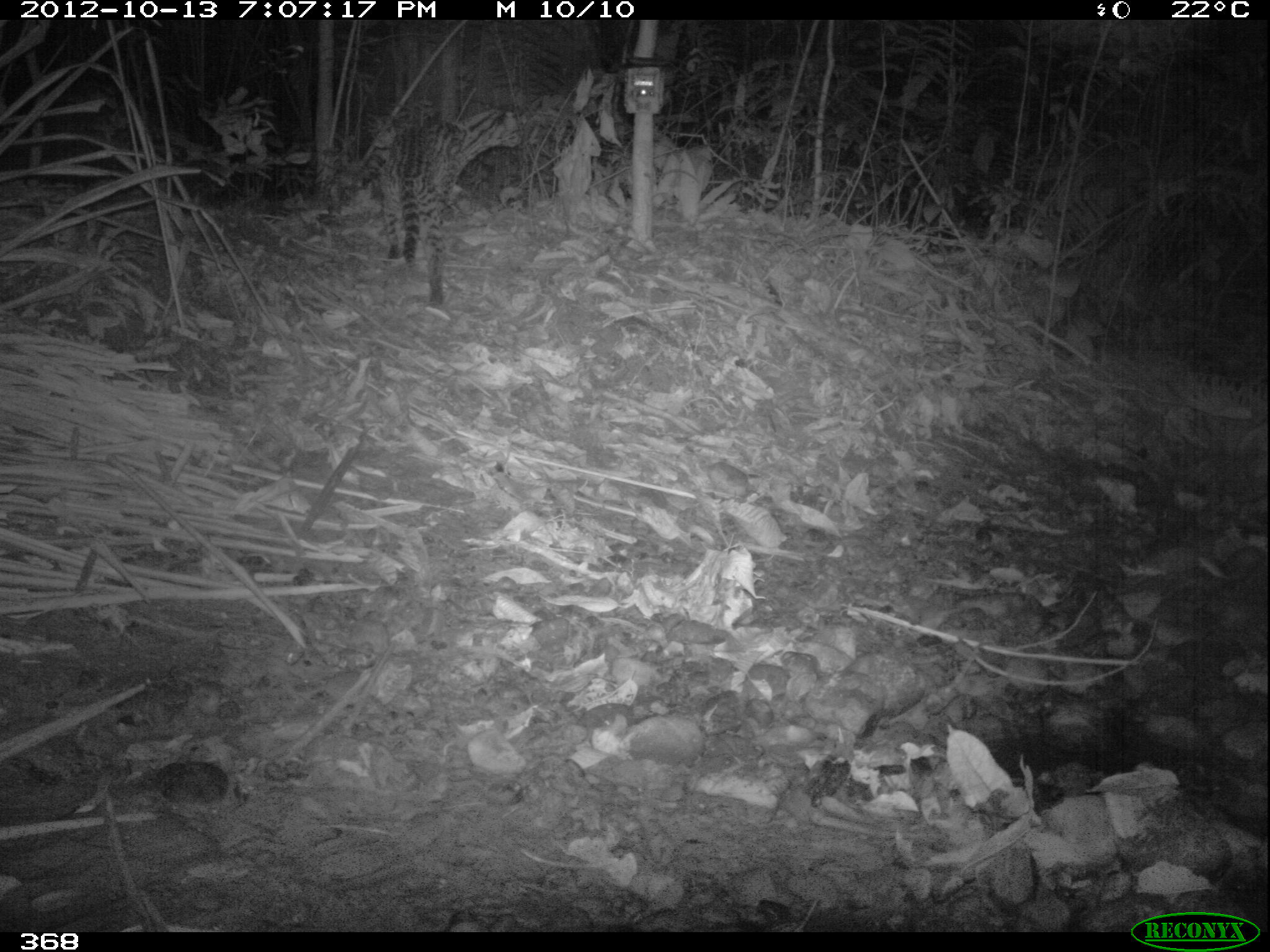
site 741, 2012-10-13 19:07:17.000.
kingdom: Animalia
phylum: Chordata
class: Mammalia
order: Carnivora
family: Felidae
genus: Leopardus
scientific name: Leopardus pardalis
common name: ocelot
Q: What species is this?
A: Leopardus pardalis (ocelot).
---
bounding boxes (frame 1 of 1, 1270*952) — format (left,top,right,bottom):
leopardus pardalis: (382,103,522,308)